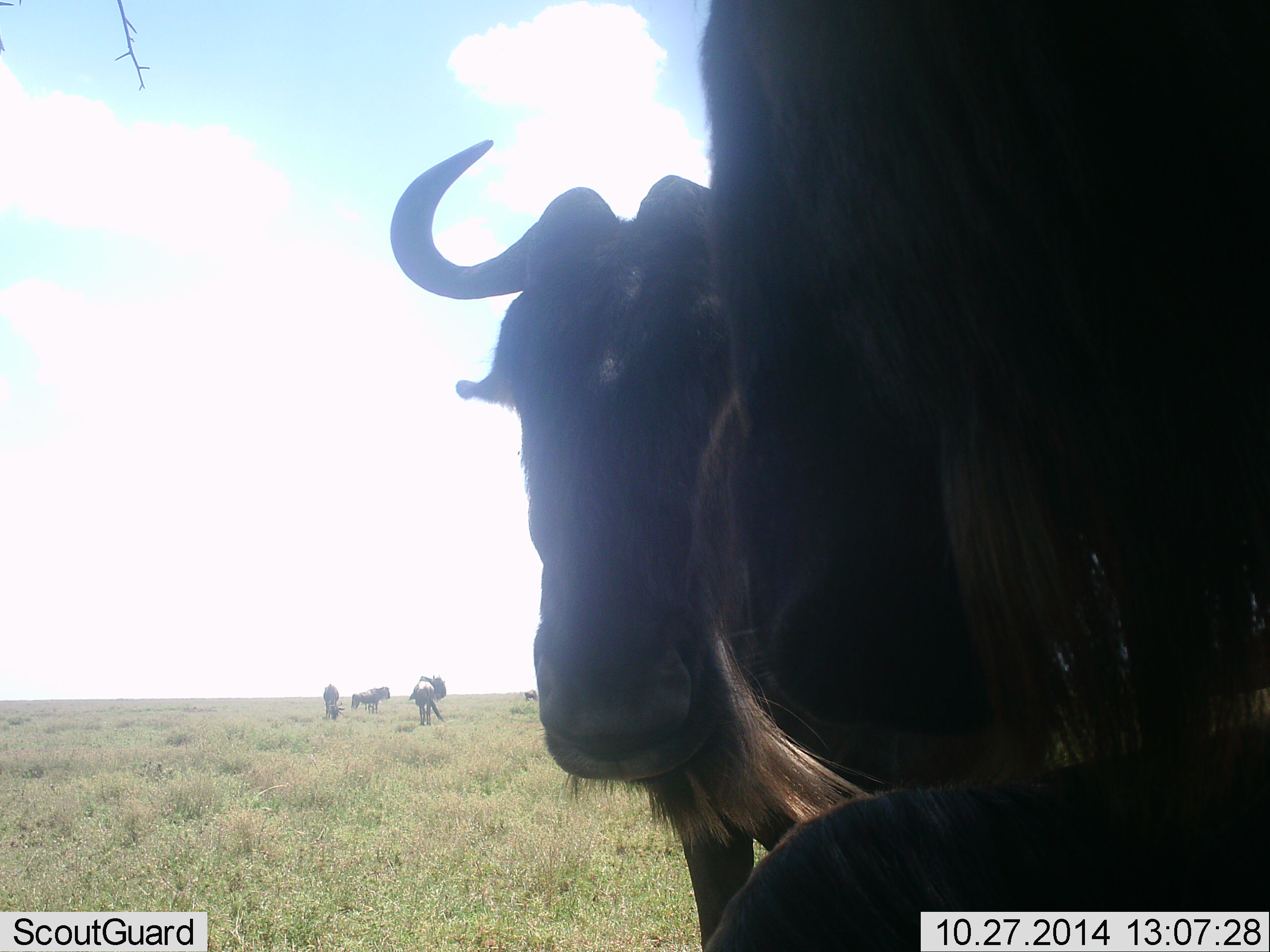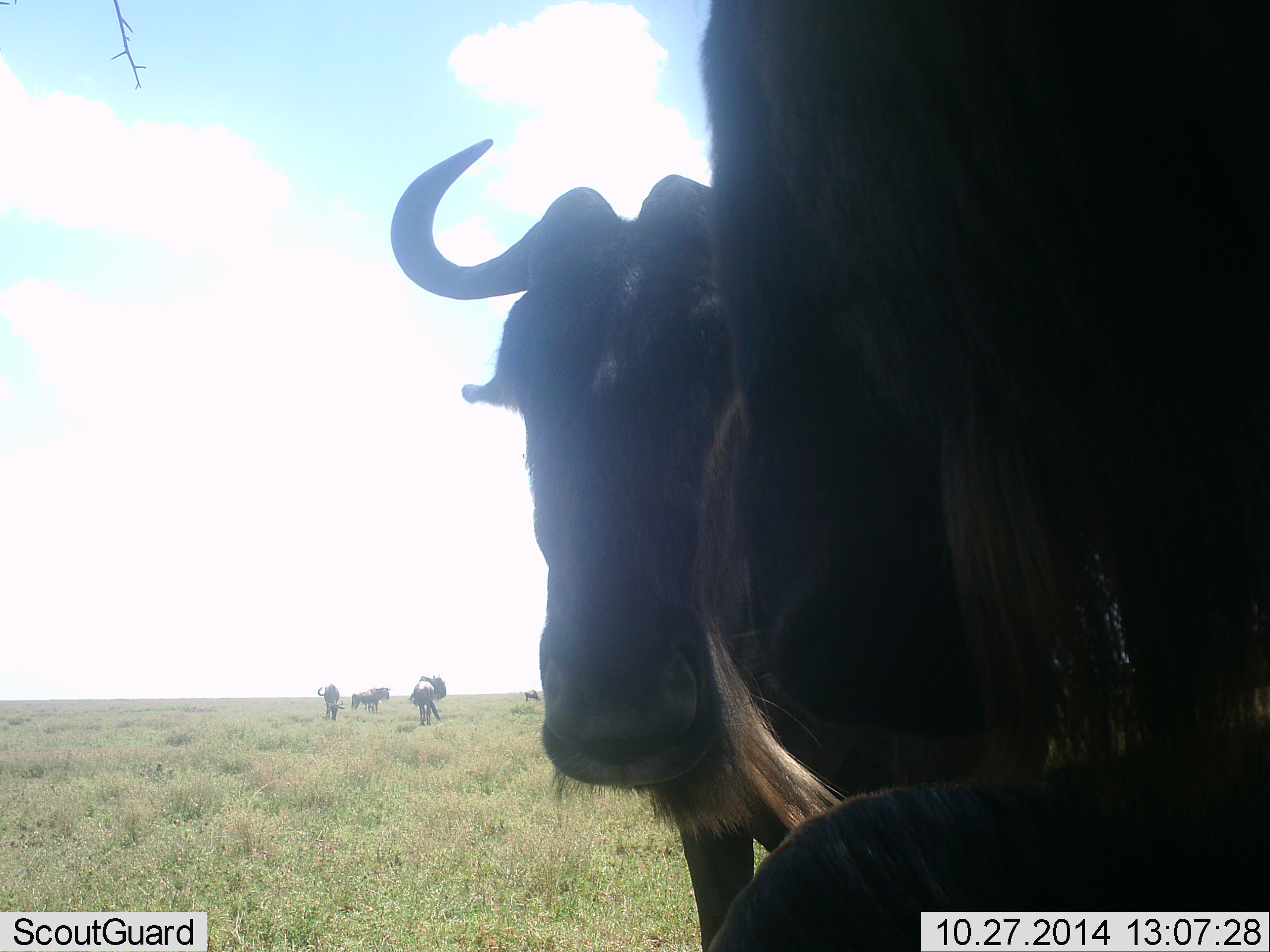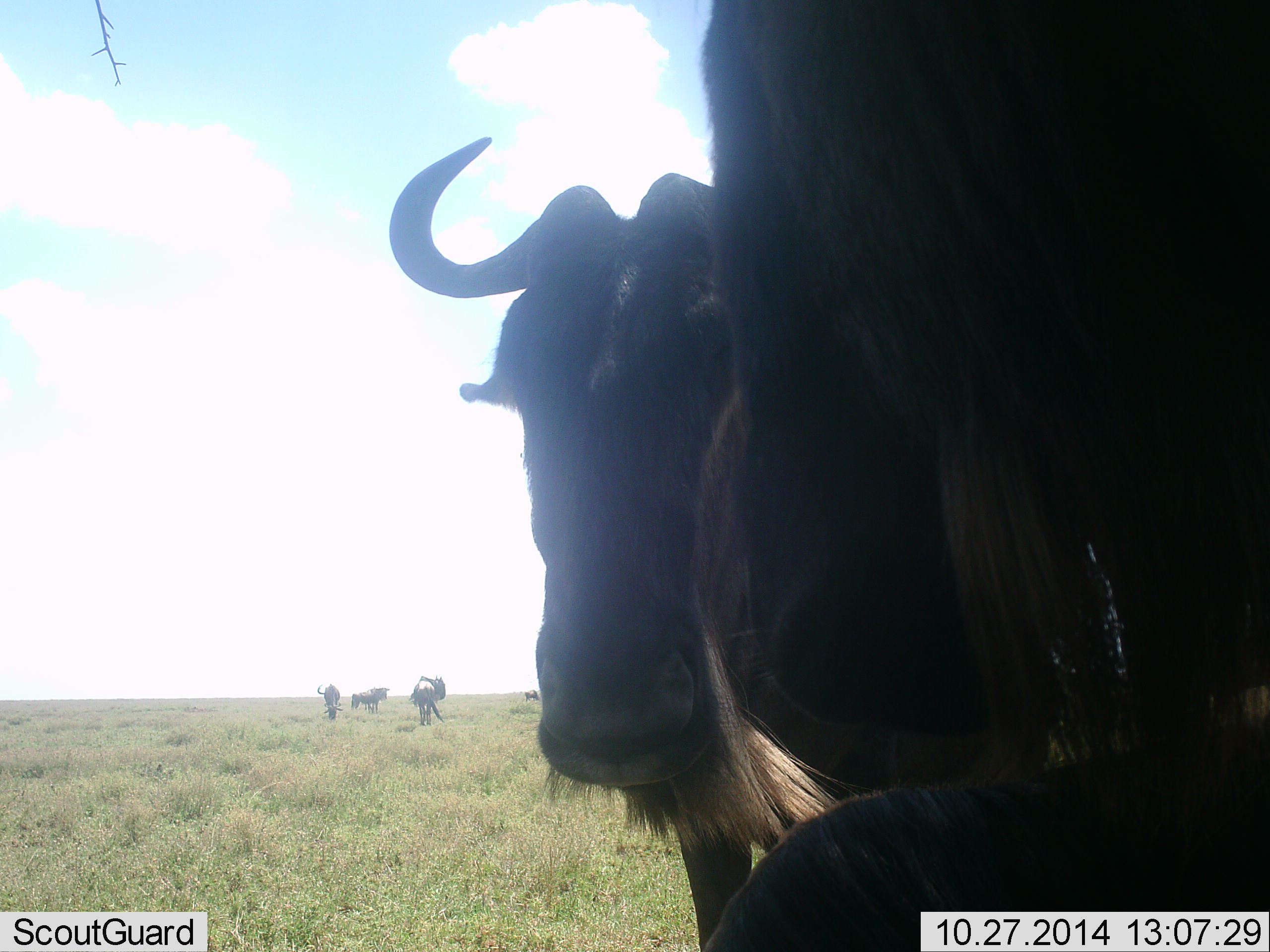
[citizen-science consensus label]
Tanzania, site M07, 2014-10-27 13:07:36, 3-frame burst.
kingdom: Animalia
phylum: Chordata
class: Mammalia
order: Artiodactyla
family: Bovidae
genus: Connochaetes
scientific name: Connochaetes taurinus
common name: blue wildebeest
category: wildebeest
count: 6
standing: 80%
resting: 20%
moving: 10%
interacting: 10%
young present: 0%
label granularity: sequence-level